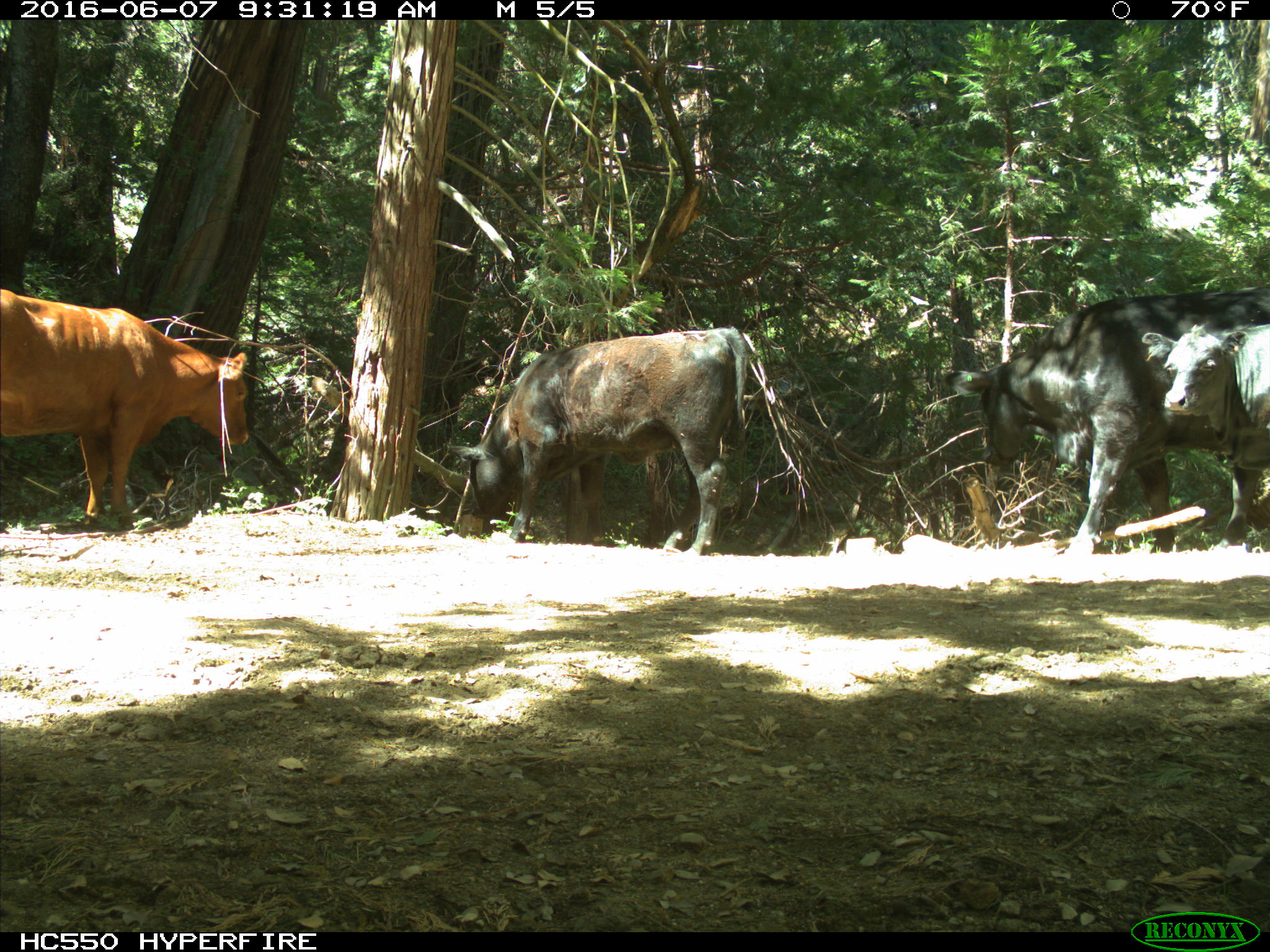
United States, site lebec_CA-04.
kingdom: Animalia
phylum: Chordata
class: Mammalia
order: Artiodactyla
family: Bovidae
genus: Bos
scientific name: Bos taurus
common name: domestic cow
Bos taurus (domestic cow).